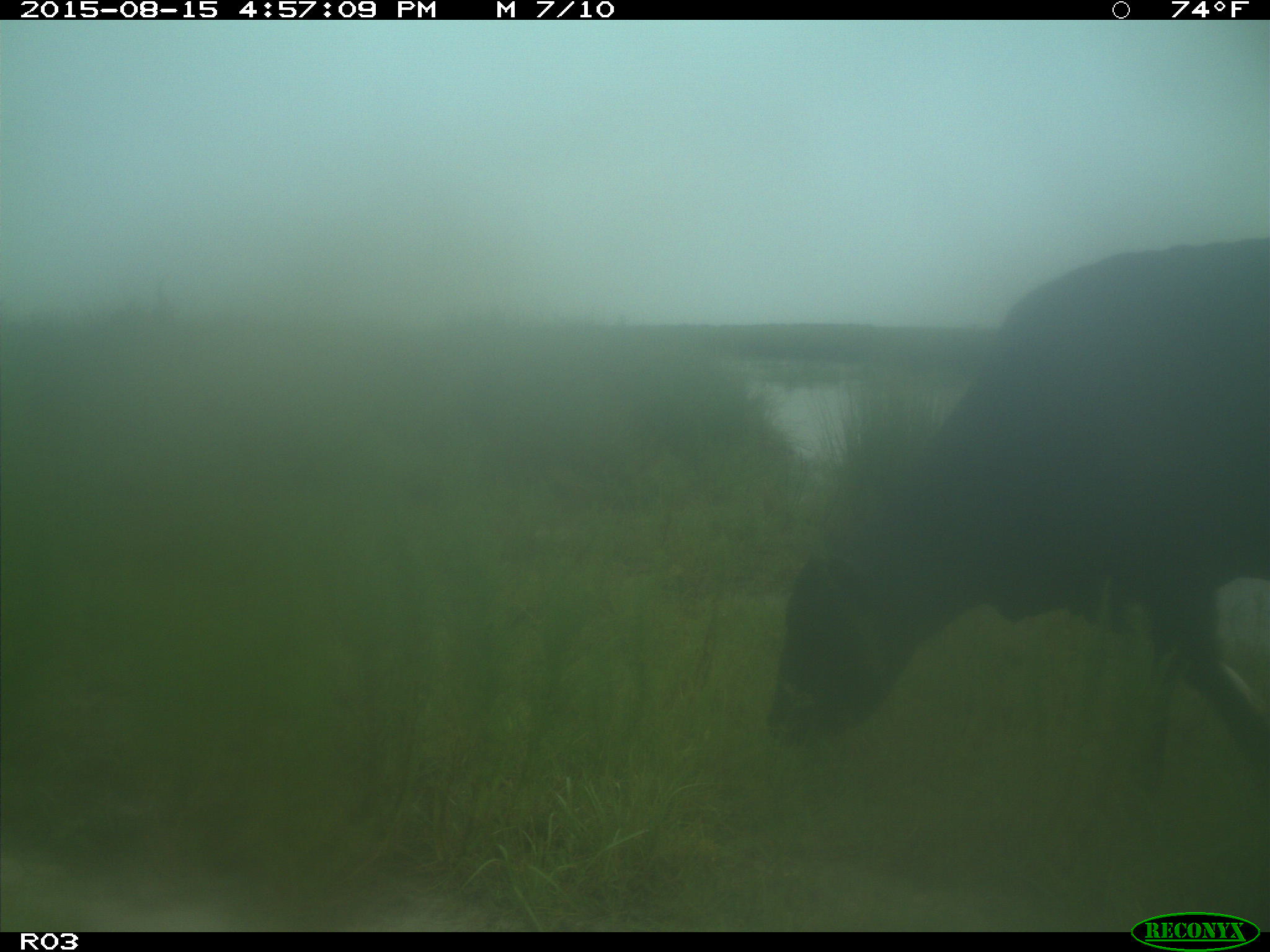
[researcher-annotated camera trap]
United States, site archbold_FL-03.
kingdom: Animalia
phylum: Chordata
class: Mammalia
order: Artiodactyla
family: Bovidae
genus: Bos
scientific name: Bos taurus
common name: domestic cow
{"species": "Bos taurus (domestic cow)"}